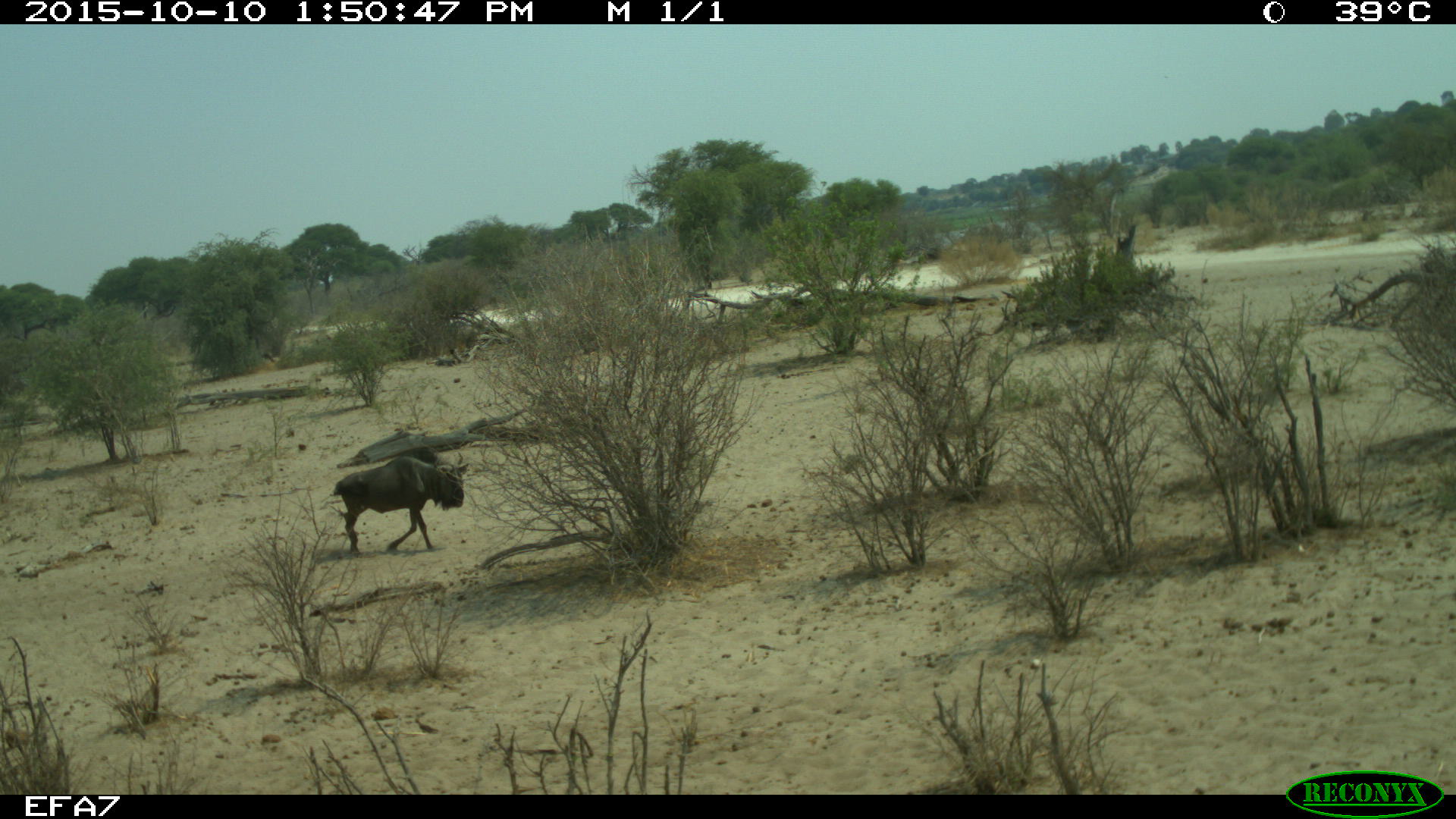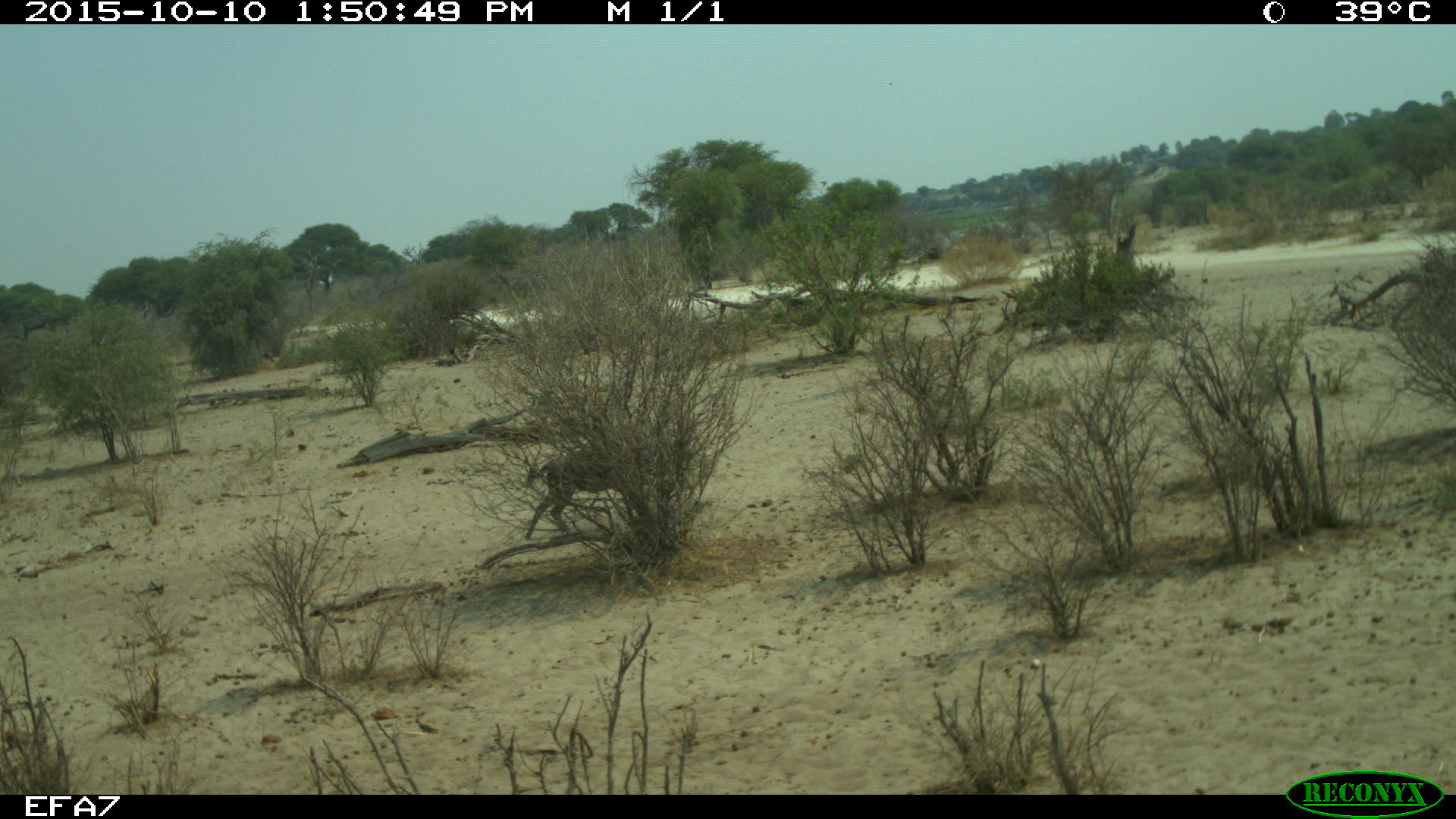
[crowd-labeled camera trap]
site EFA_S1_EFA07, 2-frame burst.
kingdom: Animalia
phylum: Chordata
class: Mammalia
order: Artiodactyla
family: Bovidae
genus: Connochaetes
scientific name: Connochaetes taurinus taurinus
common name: blue wildebeest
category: wildebeestblue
Wildebeestblue (blue wildebeest) (Connochaetes taurinus taurinus), count 1. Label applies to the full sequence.